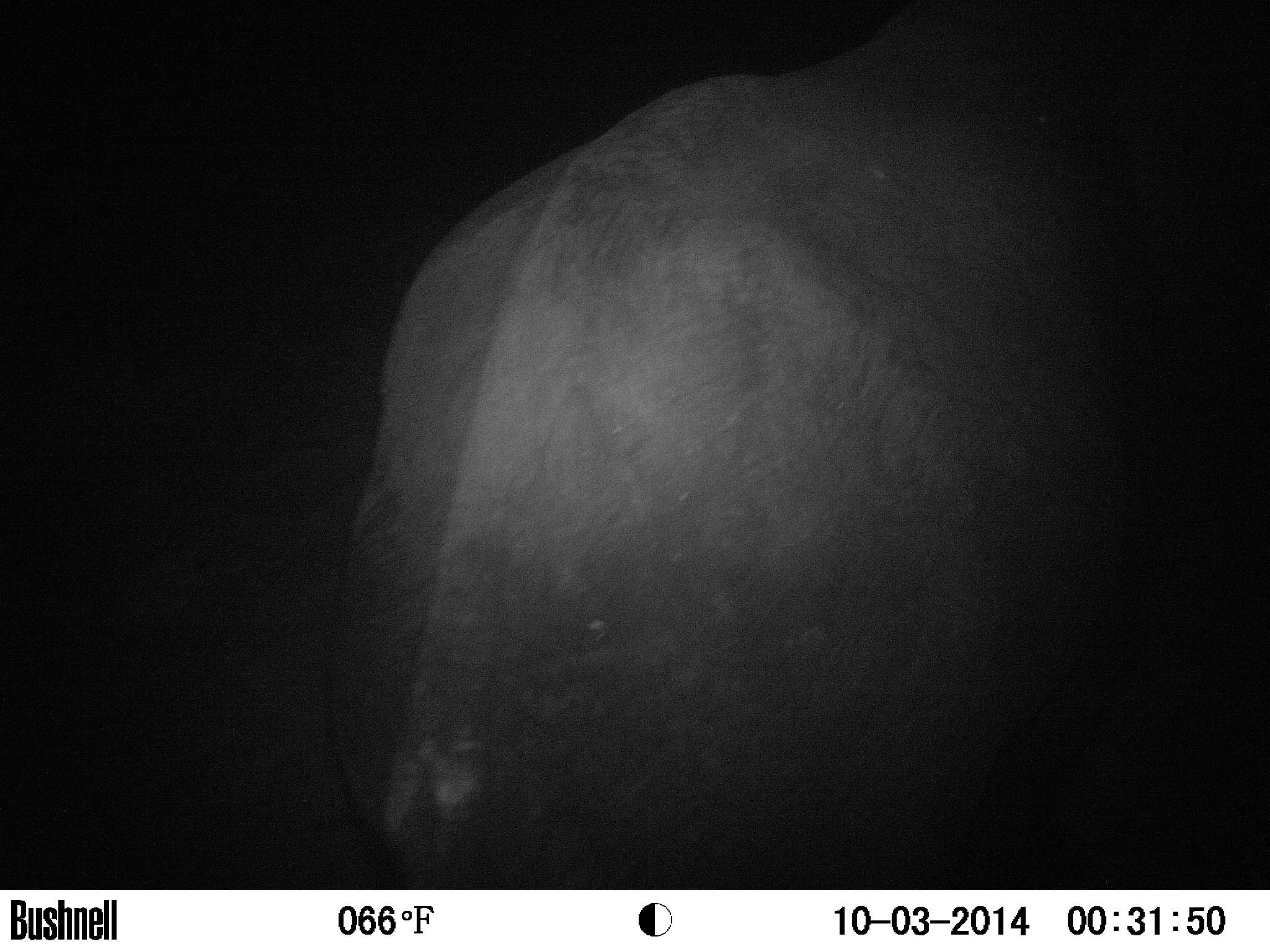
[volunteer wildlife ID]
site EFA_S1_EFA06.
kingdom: Animalia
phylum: Chordata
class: Mammalia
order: Proboscidea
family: Elephantidae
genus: Loxodonta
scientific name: Loxodonta africana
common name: african bush elephant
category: elephant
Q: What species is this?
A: Elephant (african bush elephant) (Loxodonta africana).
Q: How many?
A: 1.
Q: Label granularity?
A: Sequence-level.